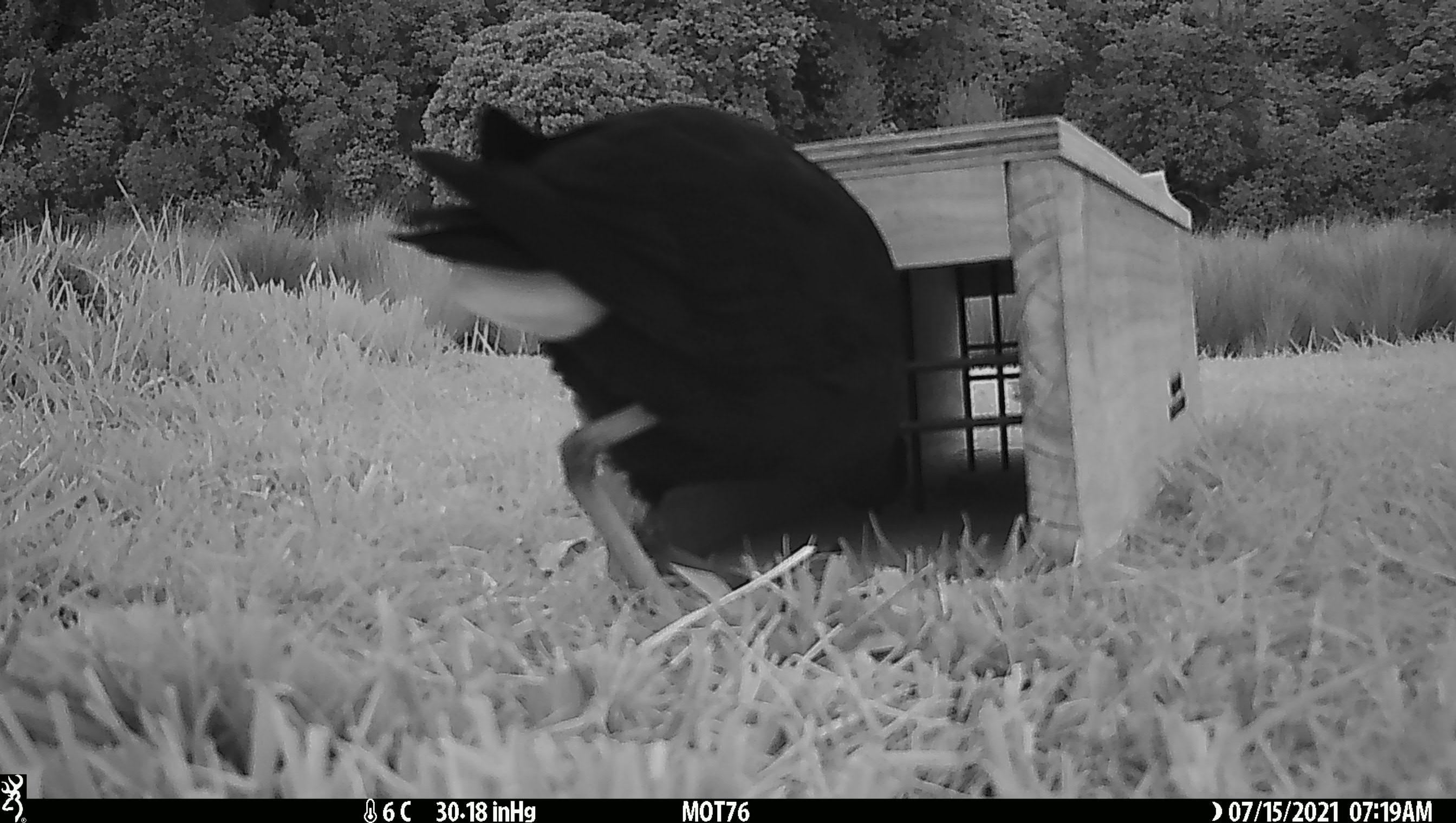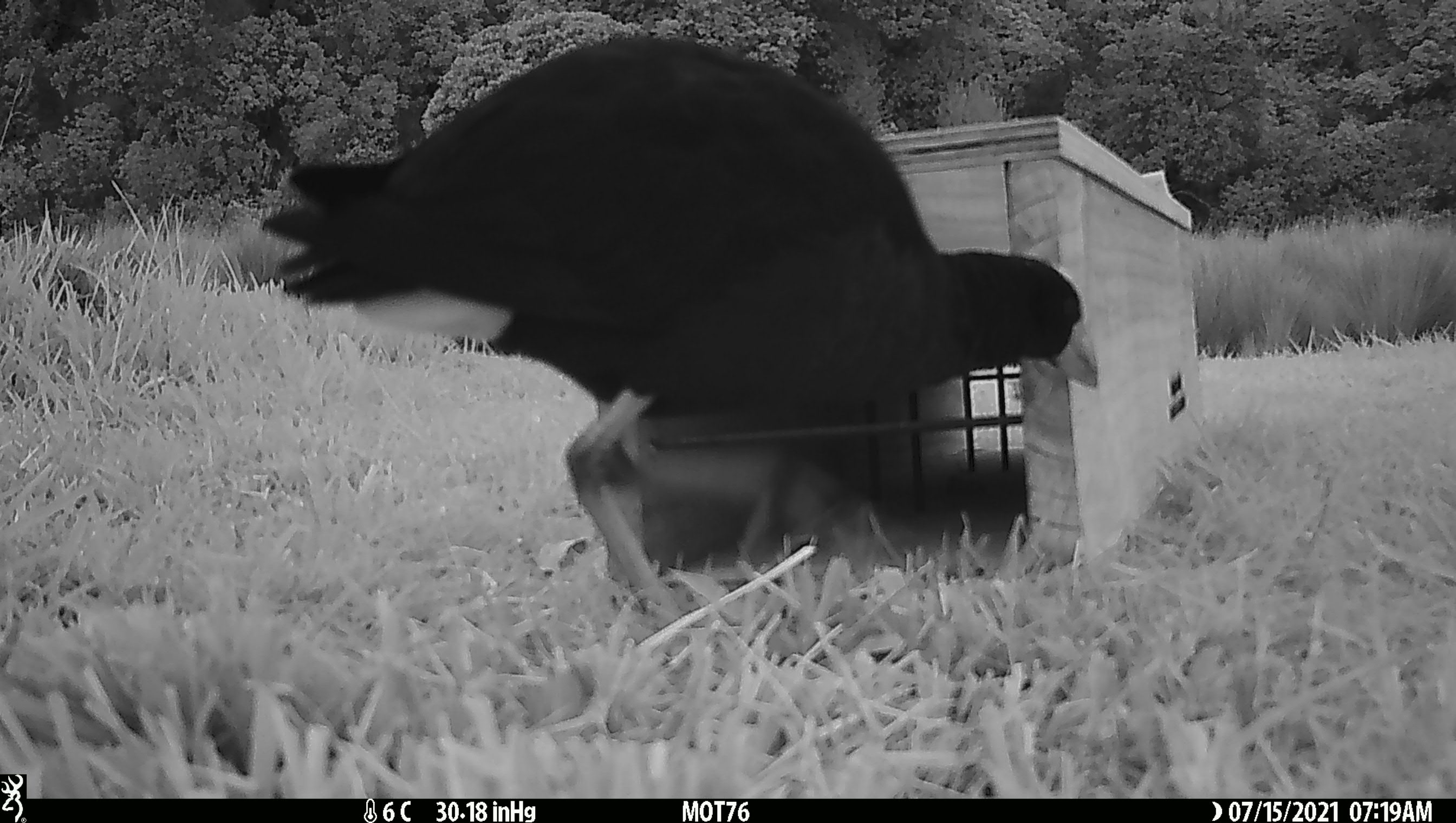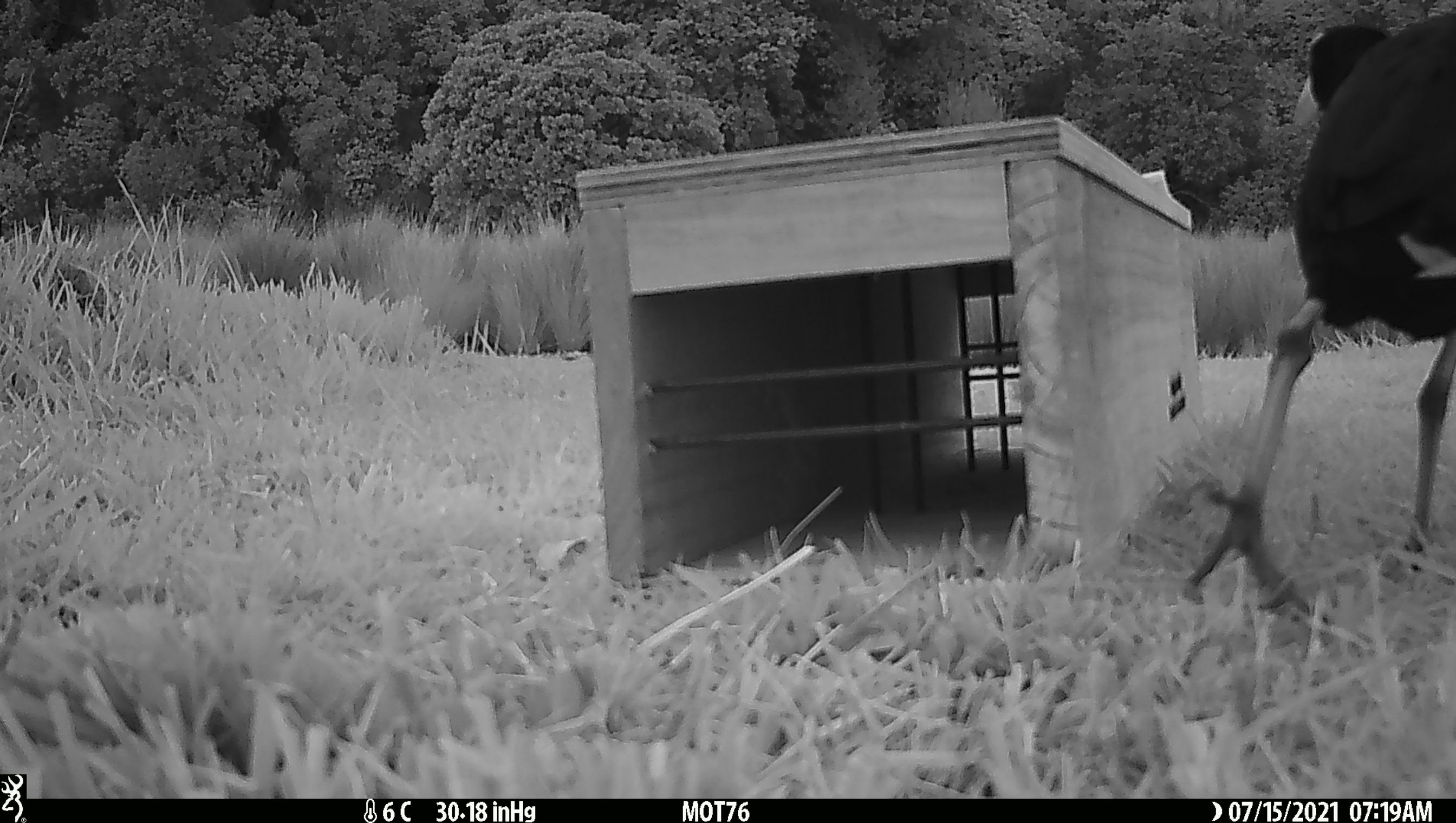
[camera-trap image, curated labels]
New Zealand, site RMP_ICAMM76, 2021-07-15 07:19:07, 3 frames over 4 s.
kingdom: Animalia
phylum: Chordata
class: Aves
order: Gruiformes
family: Rallidae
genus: Porphyrio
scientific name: Porphyrio melanotus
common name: australasian swamphen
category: pukeko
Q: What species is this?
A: Pukeko (australasian swamphen) (Porphyrio melanotus).